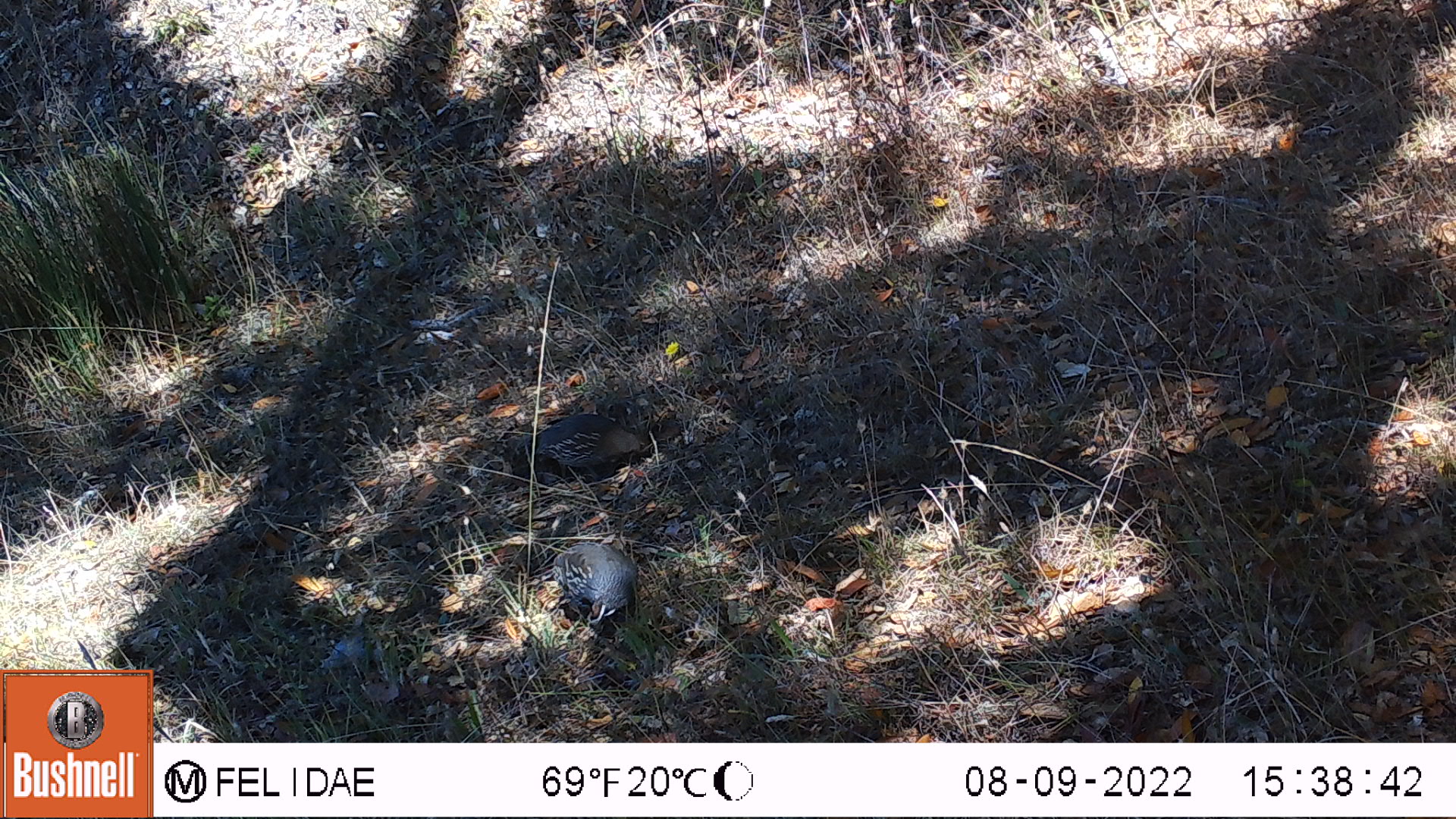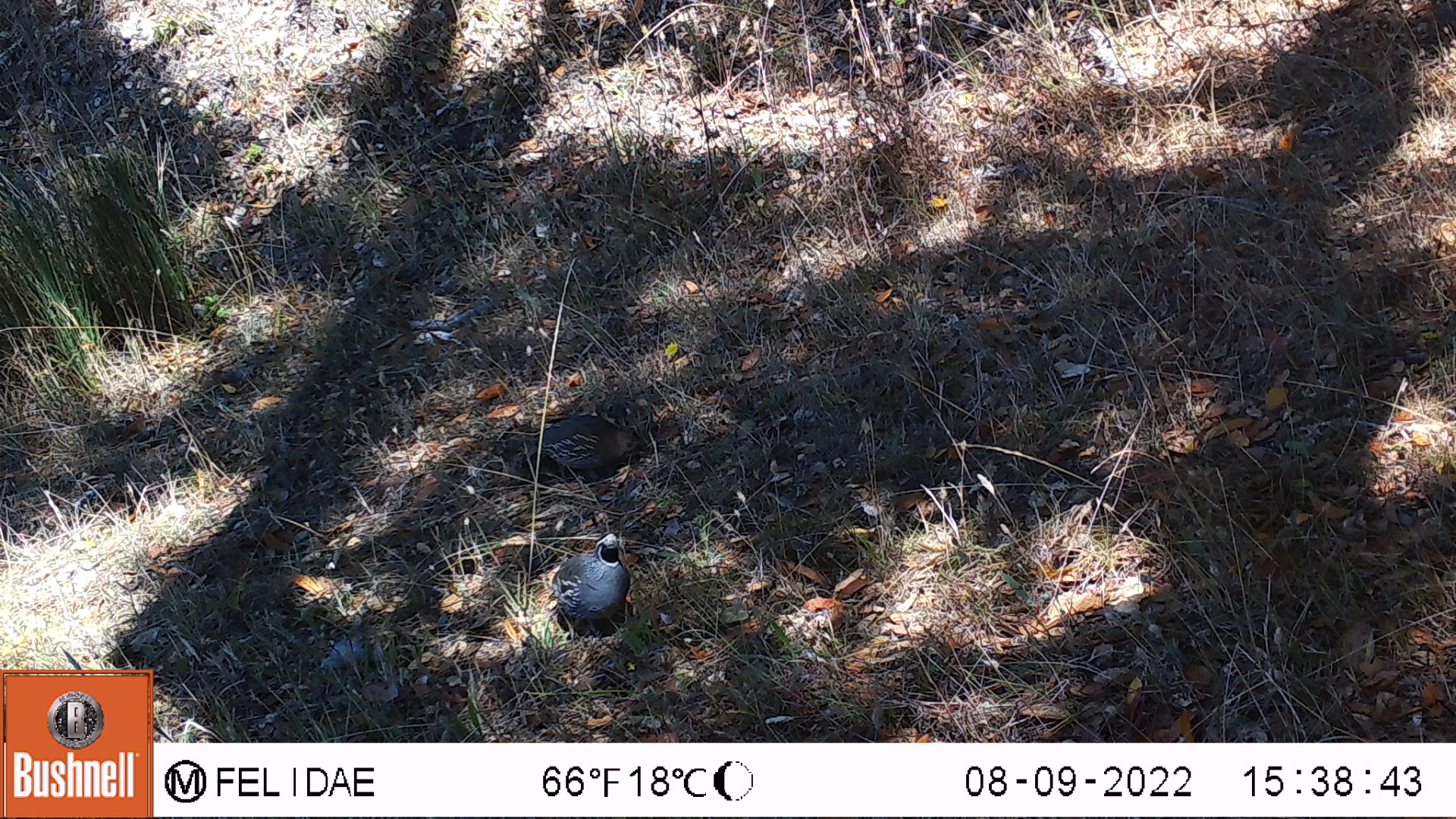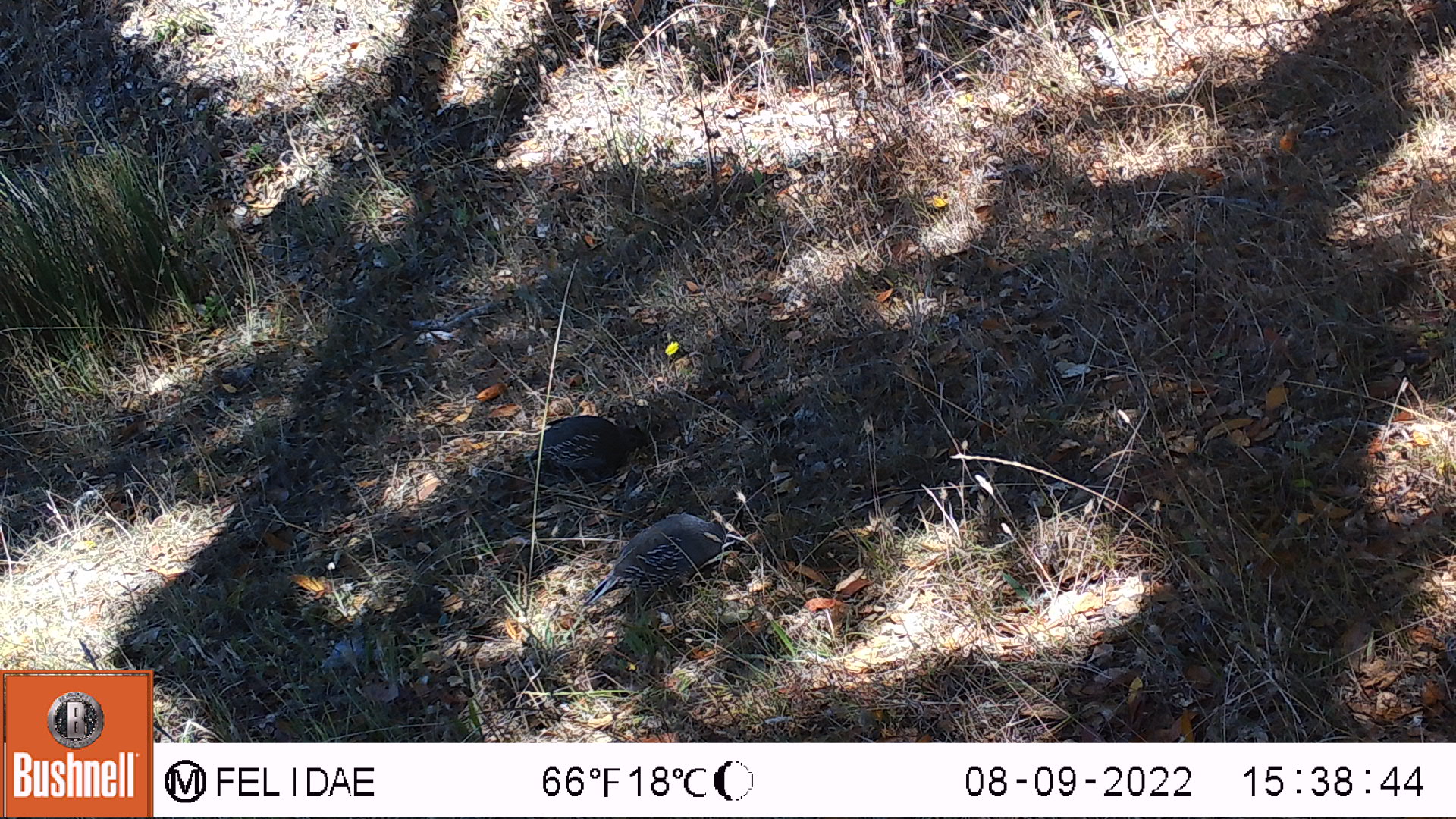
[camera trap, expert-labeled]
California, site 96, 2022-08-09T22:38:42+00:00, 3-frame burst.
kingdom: Animalia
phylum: Chordata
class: Aves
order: Galliformes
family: Odontophoridae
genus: Callipepla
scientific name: Callipepla californica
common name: california quail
California quail (Callipepla californica).